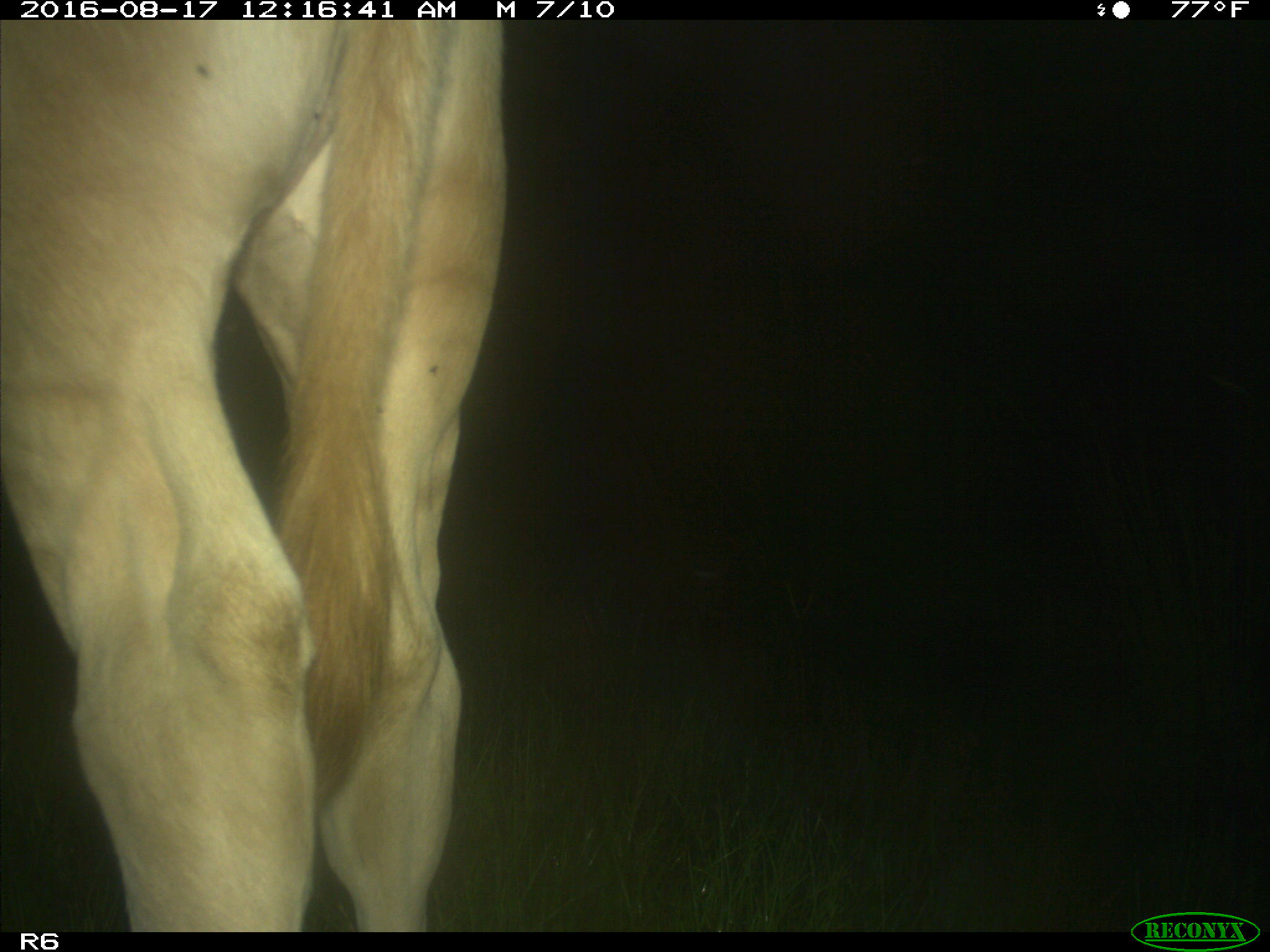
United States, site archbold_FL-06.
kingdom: Animalia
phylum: Chordata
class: Mammalia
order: Artiodactyla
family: Bovidae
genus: Bos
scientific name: Bos taurus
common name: domestic cow